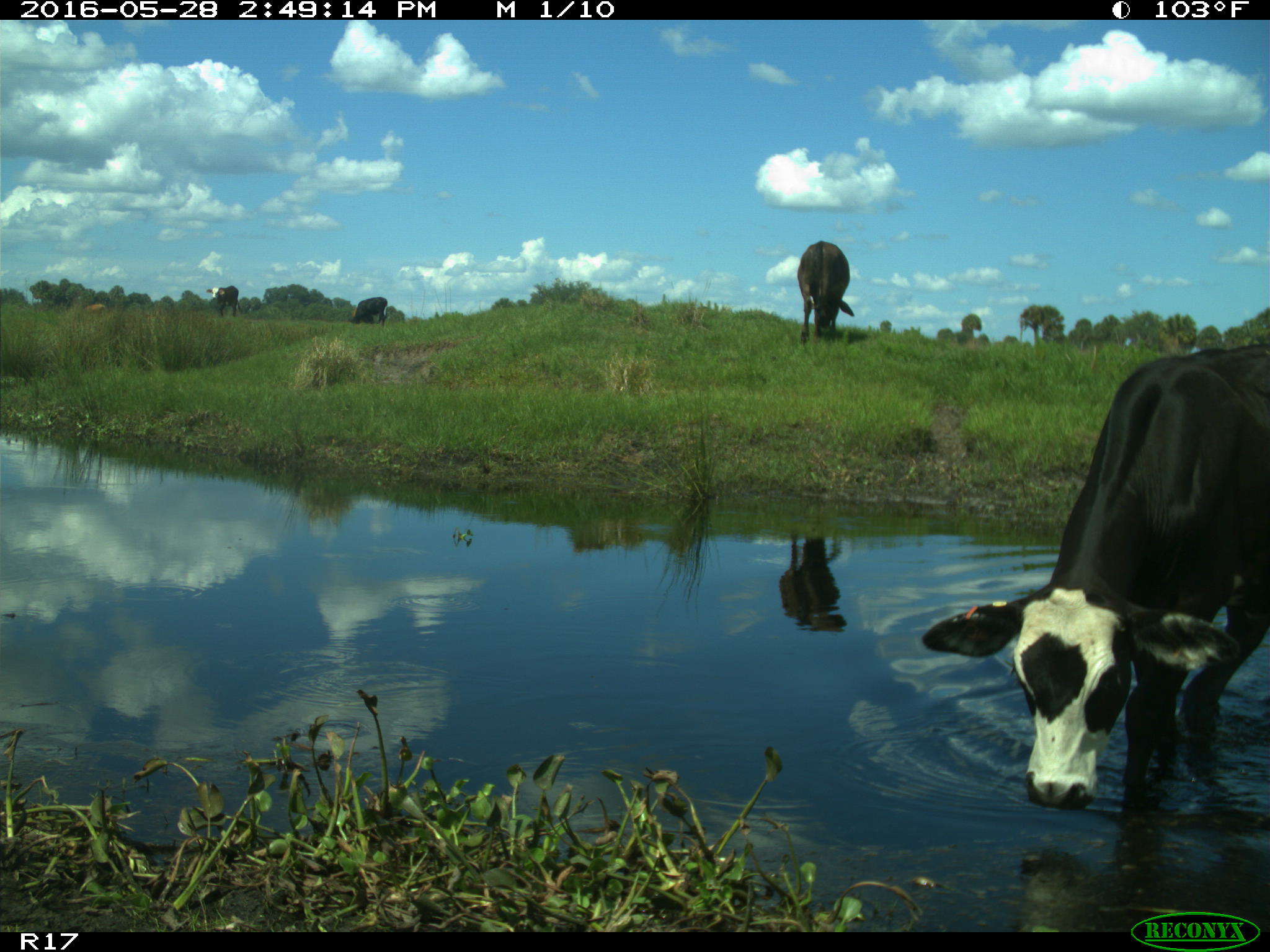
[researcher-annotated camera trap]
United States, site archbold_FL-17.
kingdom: Animalia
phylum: Chordata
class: Mammalia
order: Artiodactyla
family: Bovidae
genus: Bos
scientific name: Bos taurus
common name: domestic cow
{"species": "Bos taurus (domestic cow)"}